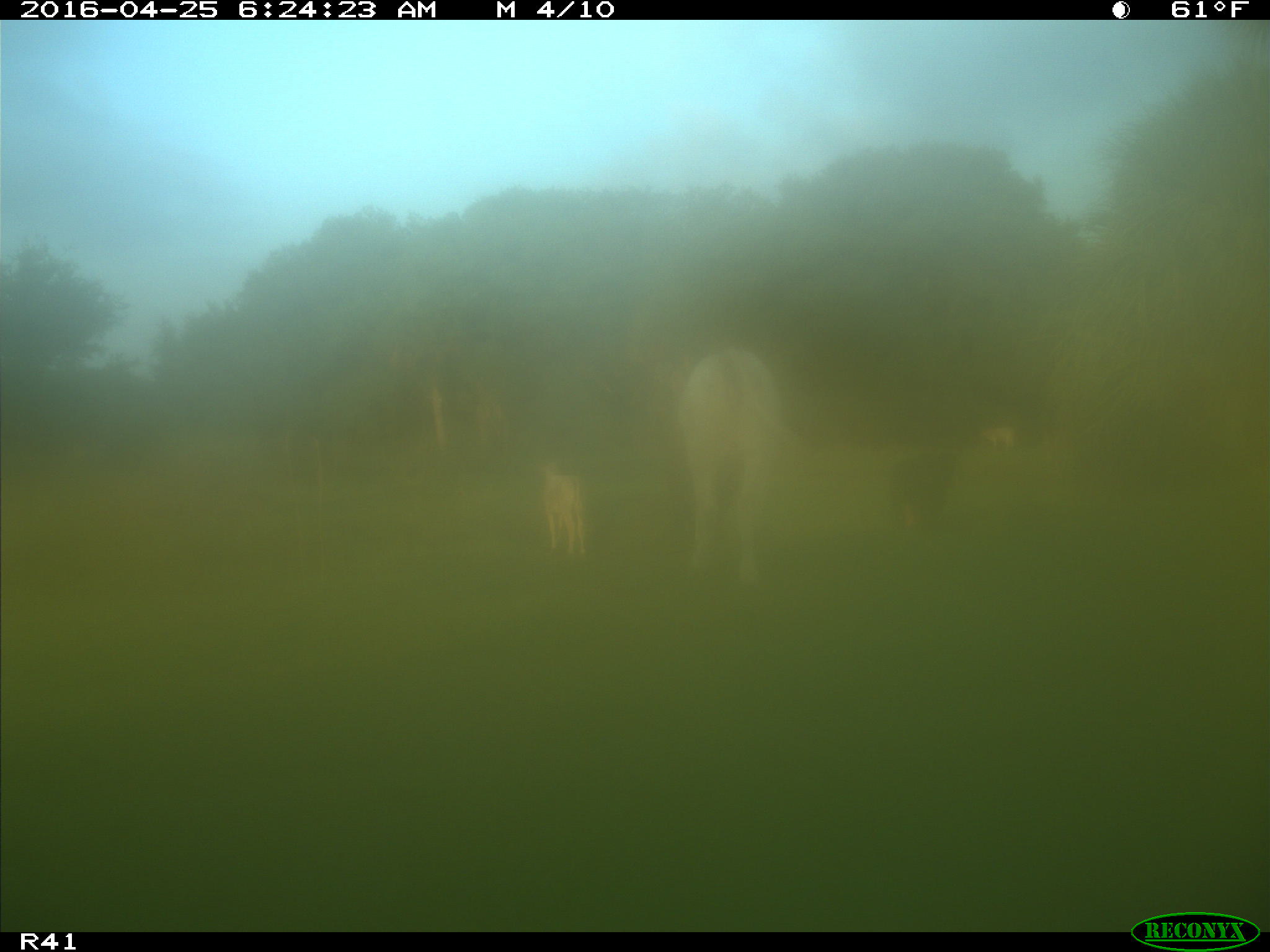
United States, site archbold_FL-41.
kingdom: Animalia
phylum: Chordata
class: Mammalia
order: Artiodactyla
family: Bovidae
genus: Bos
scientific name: Bos taurus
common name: domestic cow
Bos taurus (domestic cow).